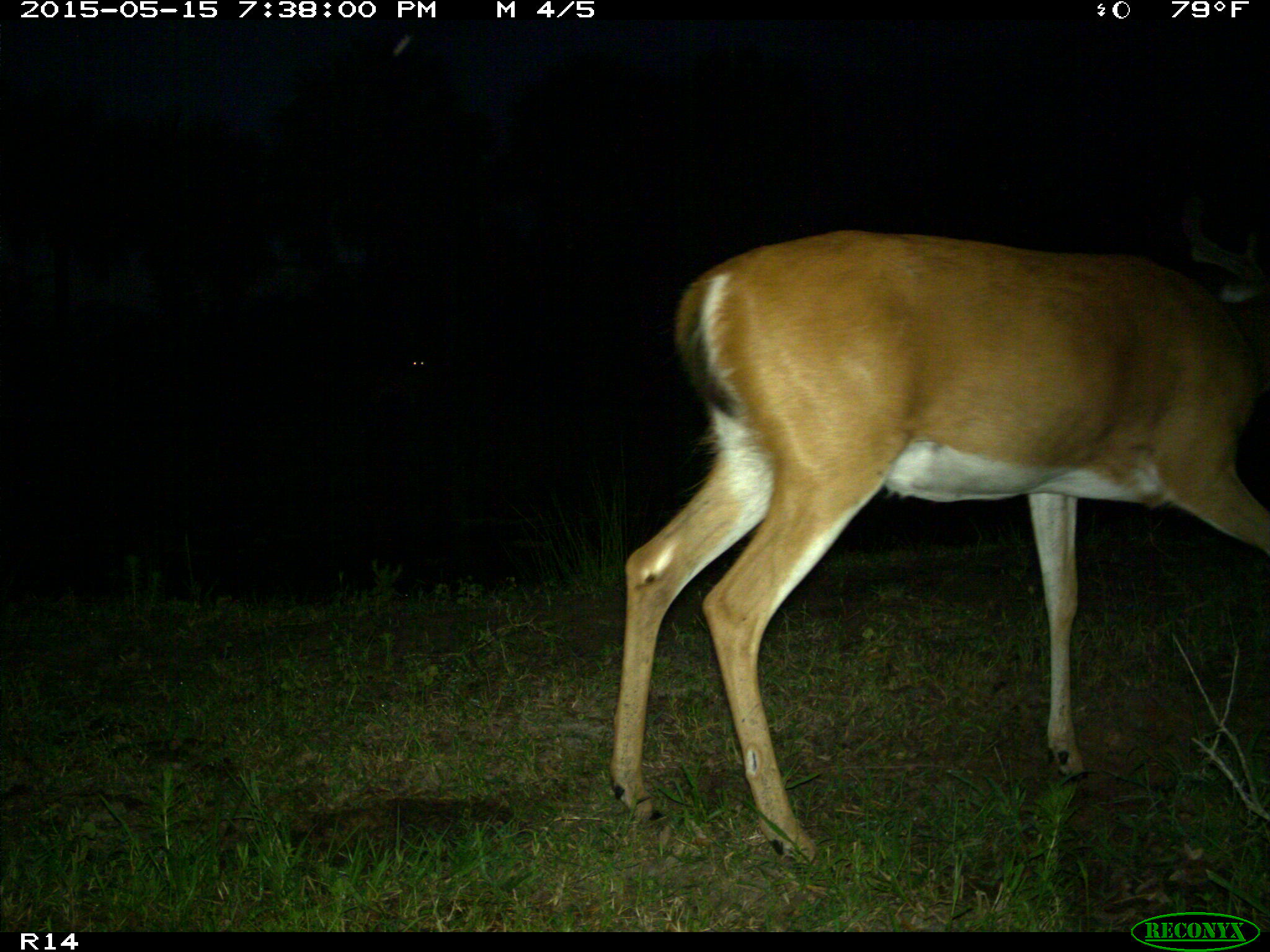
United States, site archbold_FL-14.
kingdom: Animalia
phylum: Chordata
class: Mammalia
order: Artiodactyla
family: Cervidae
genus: Odocoileus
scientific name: Odocoileus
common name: deer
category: unidentified deer